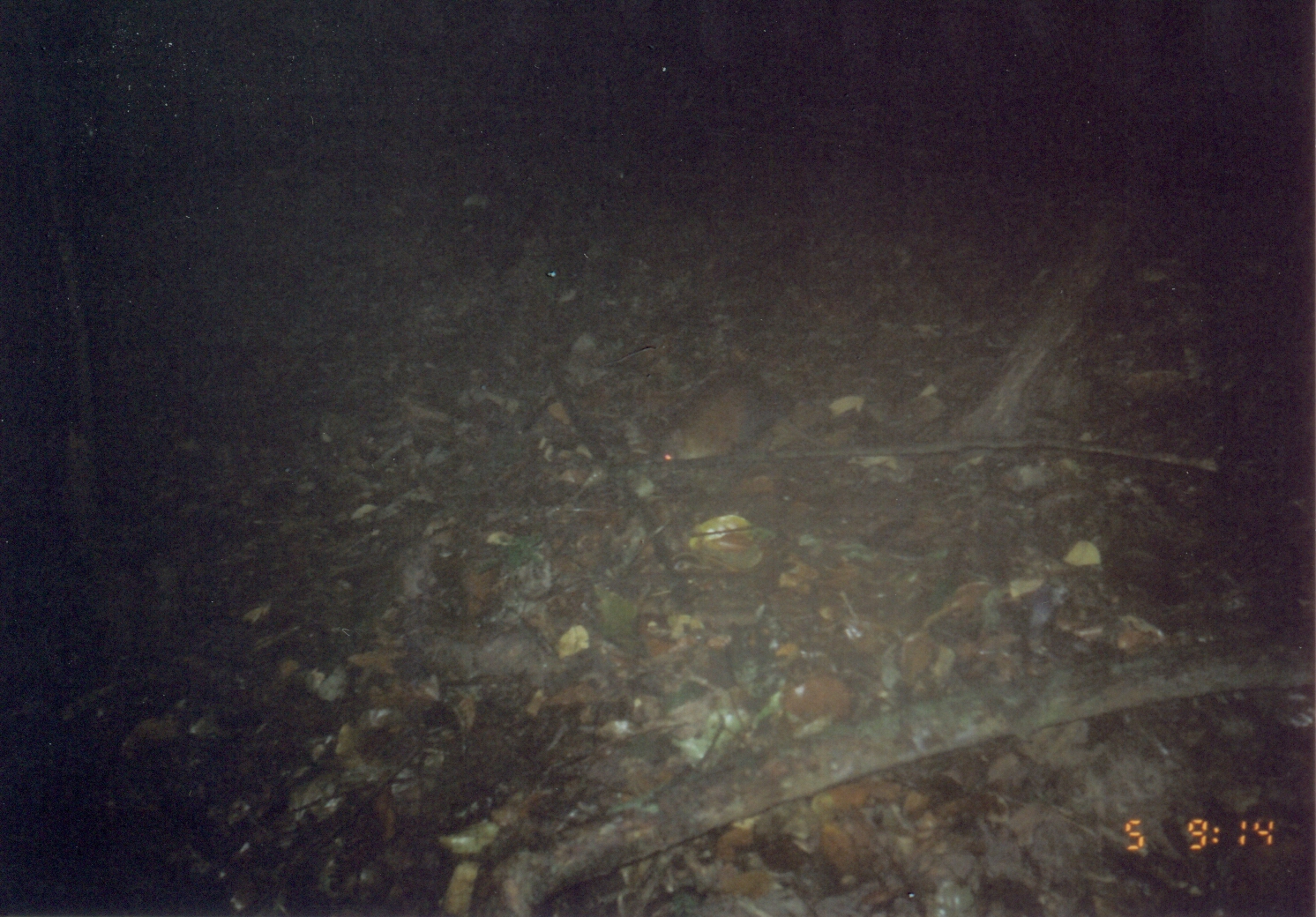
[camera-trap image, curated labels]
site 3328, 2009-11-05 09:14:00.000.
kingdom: Animalia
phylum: Chordata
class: Mammalia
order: Macroscelidea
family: Macroscelididae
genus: Rhynchocyon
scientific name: Rhynchocyon udzungwensis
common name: grey-faced sengi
Rhynchocyon udzungwensis (grey-faced sengi), count 1.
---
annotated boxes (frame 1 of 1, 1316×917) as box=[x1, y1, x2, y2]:
rhynchocyon udzungwensis: box=[647, 364, 794, 464]